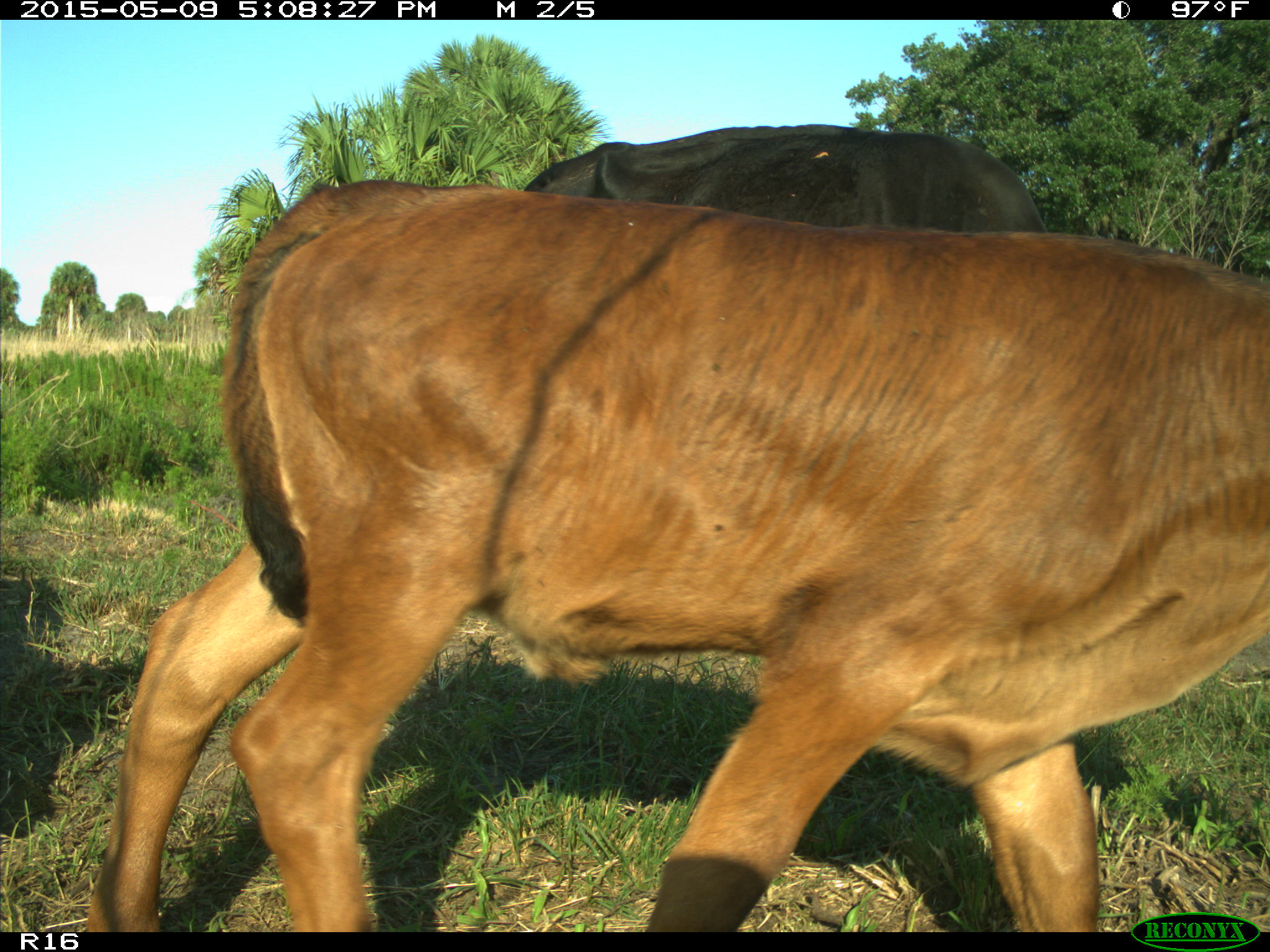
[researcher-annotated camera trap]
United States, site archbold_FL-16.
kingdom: Animalia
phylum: Chordata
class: Mammalia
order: Artiodactyla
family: Bovidae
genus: Bos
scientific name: Bos taurus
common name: domestic cow